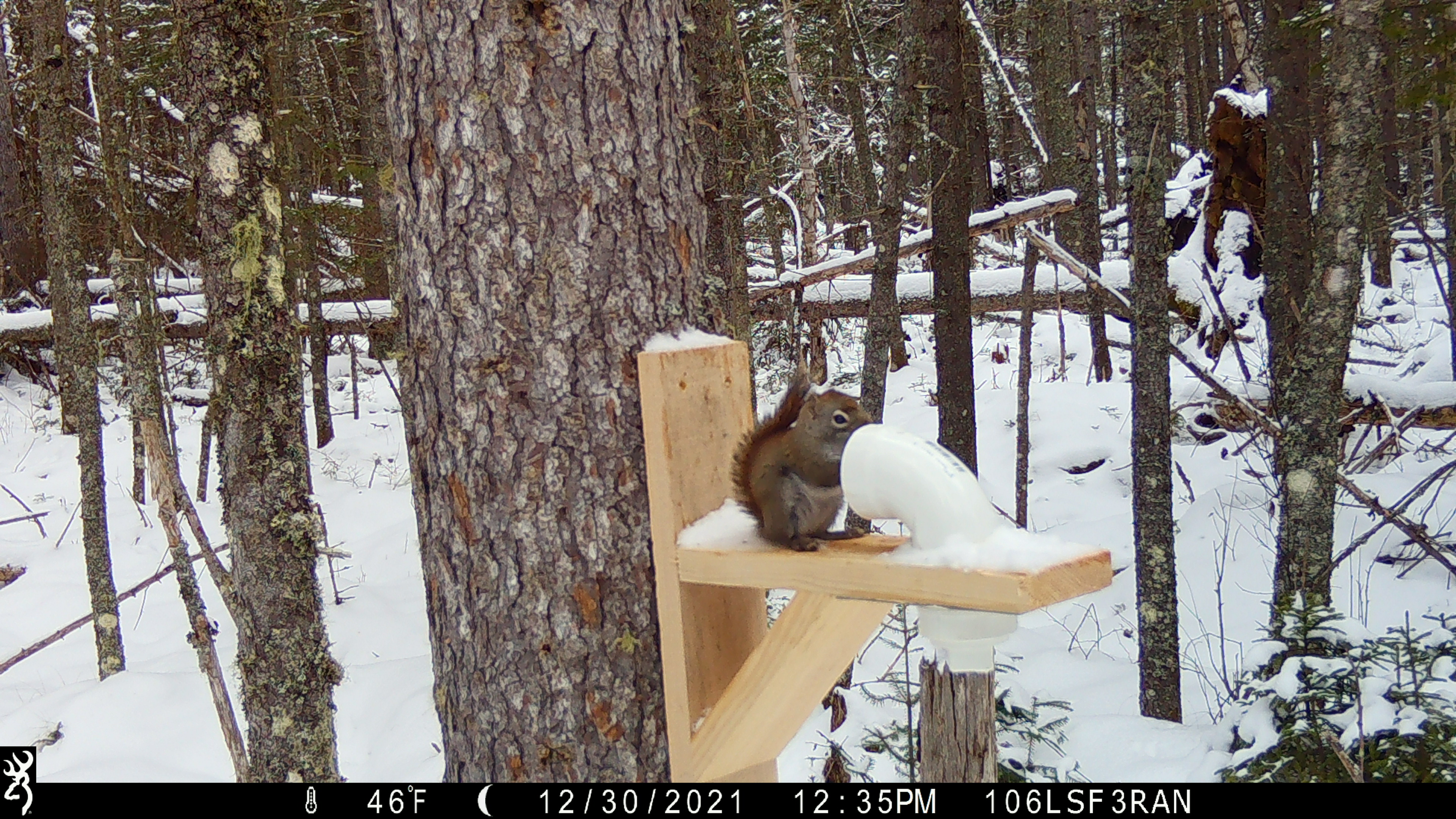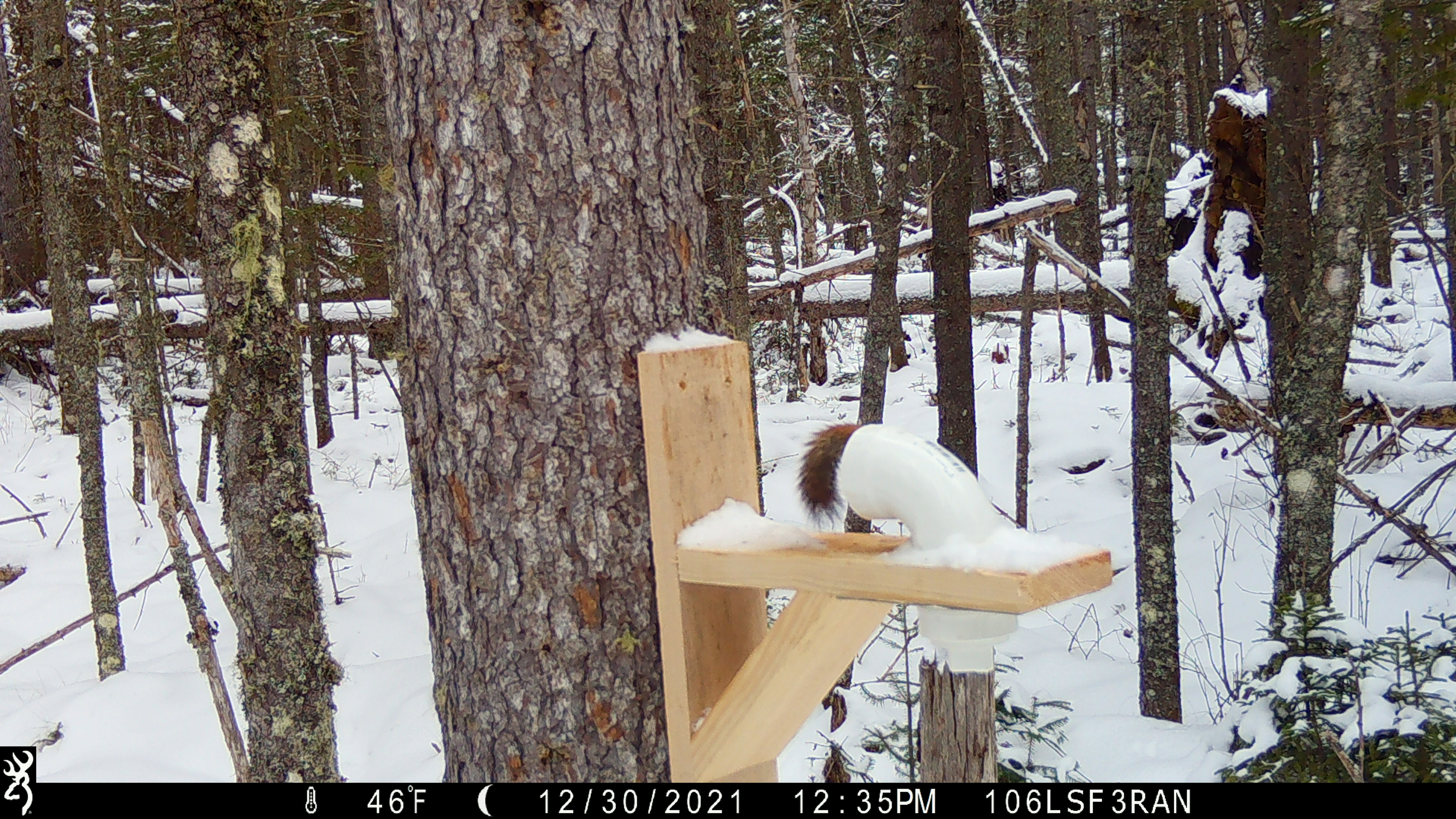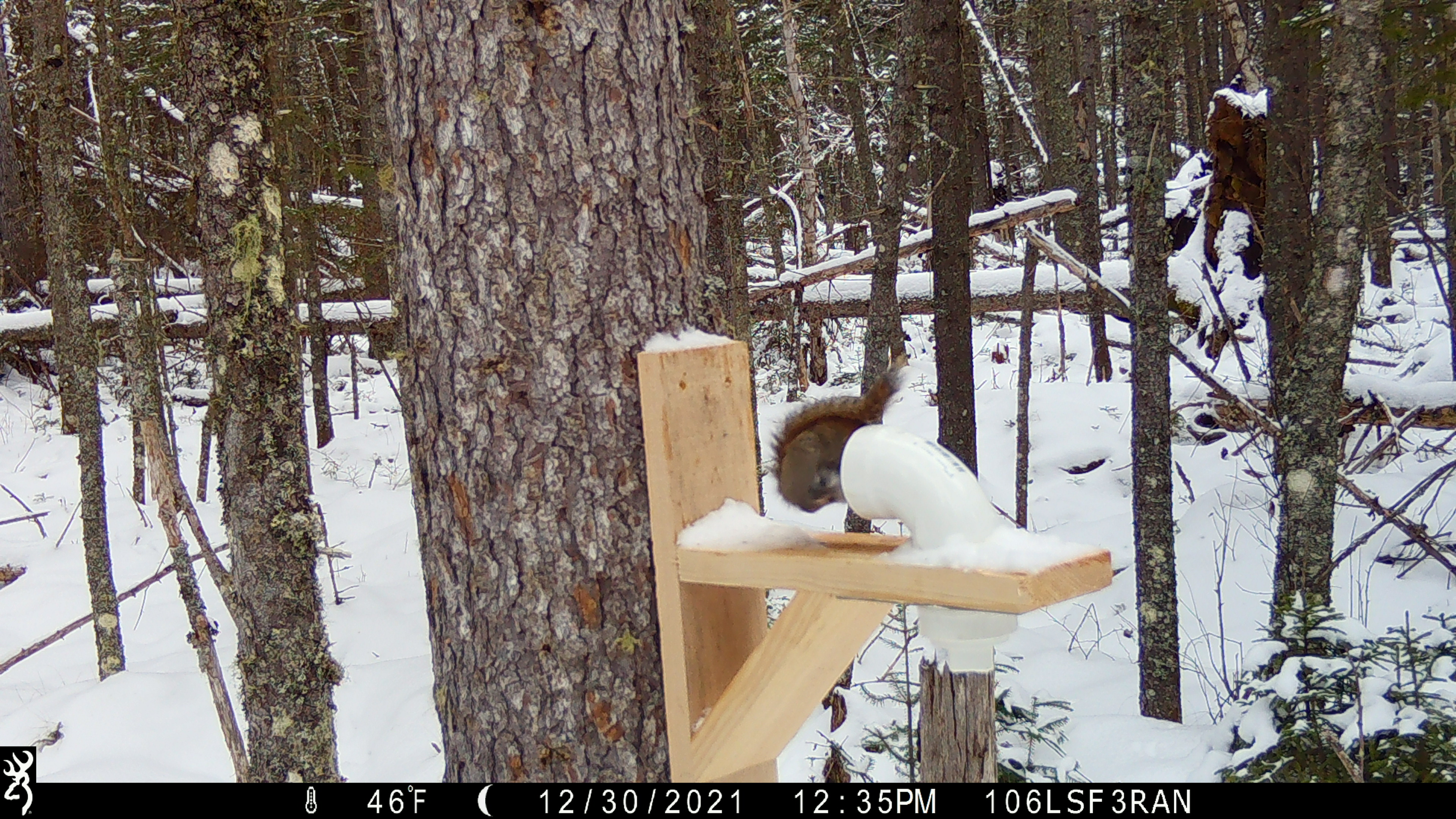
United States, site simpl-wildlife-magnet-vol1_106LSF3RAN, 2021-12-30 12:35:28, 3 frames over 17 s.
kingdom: Animalia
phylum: Chordata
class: Mammalia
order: Rodentia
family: Sciuridae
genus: Tamiasciurus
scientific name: Tamiasciurus hudsonicus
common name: red squirrel